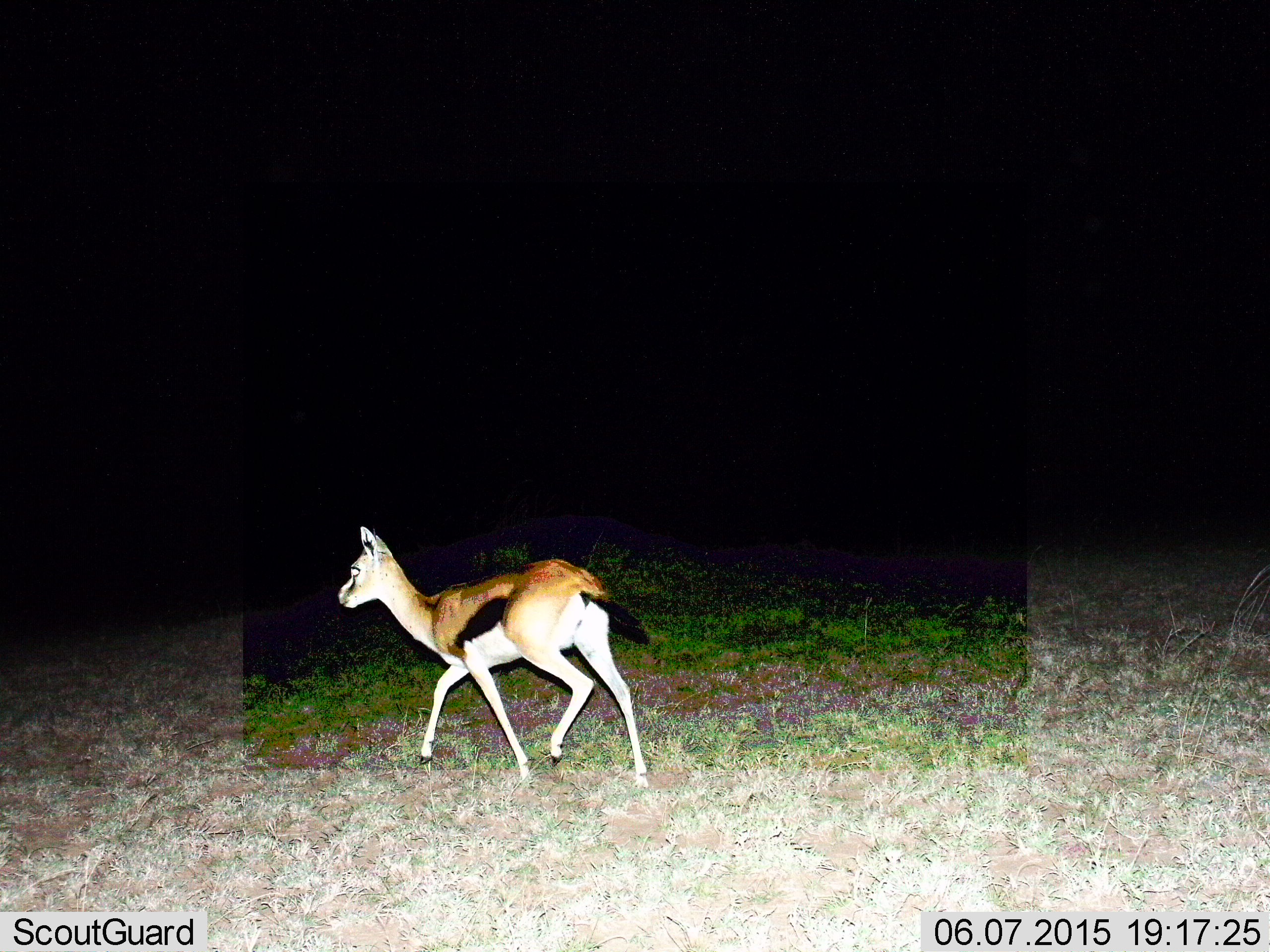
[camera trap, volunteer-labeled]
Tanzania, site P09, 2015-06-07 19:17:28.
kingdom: Animalia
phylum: Chordata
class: Mammalia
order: Artiodactyla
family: Bovidae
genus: Eudorcas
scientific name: Eudorcas thomsonii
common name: thomson's gazelle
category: gazellethomsons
Gazellethomsons (thomson's gazelle) (Eudorcas thomsonii), count 1. Behavior (volunteer vote fractions): standing 0%, resting 0%, moving 100%, interacting 0%. Young present (vote fraction): 20%. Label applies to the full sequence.